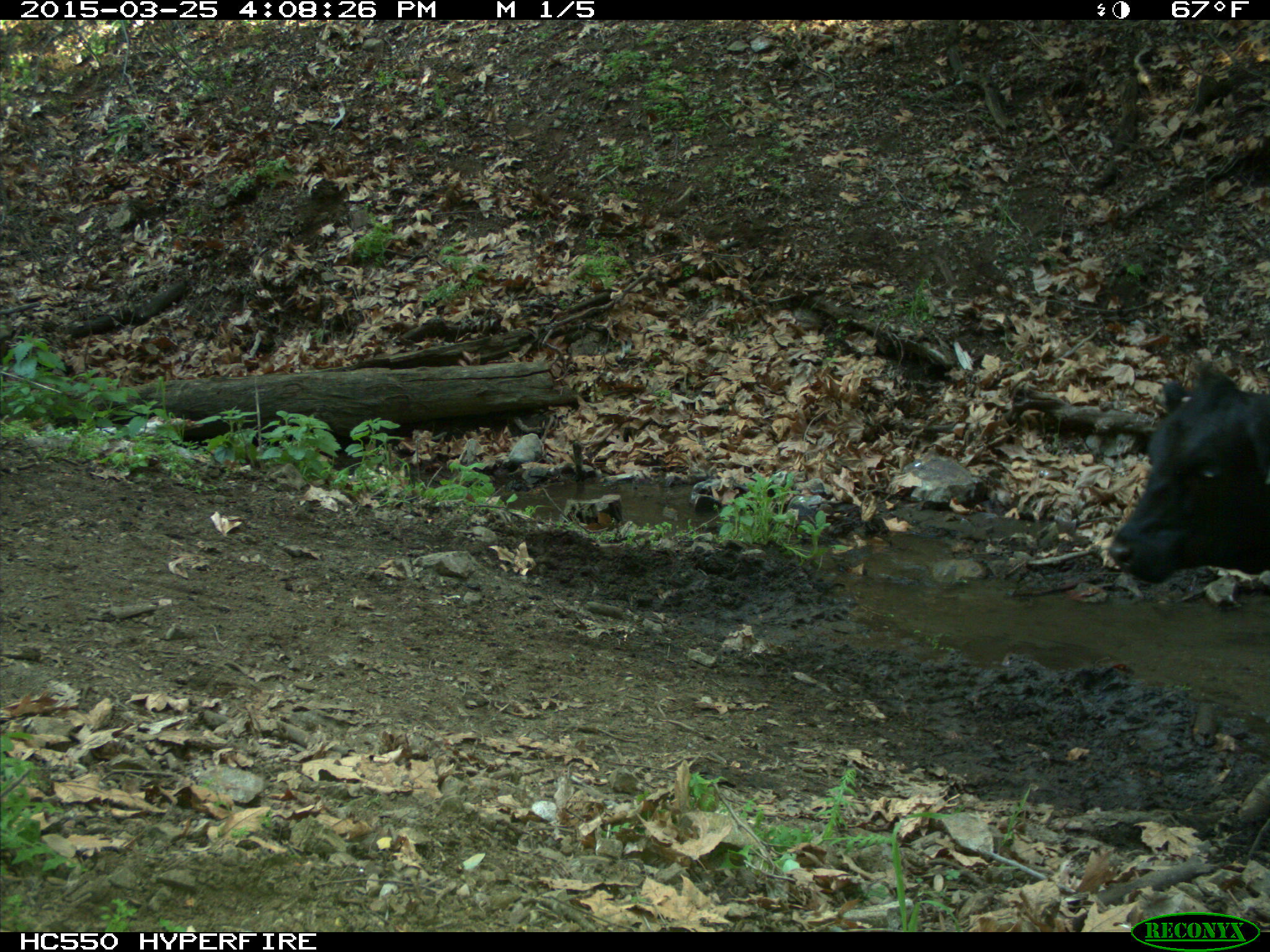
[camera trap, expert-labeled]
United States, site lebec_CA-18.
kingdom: Animalia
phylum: Chordata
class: Mammalia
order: Artiodactyla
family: Bovidae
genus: Bos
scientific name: Bos taurus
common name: domestic cow